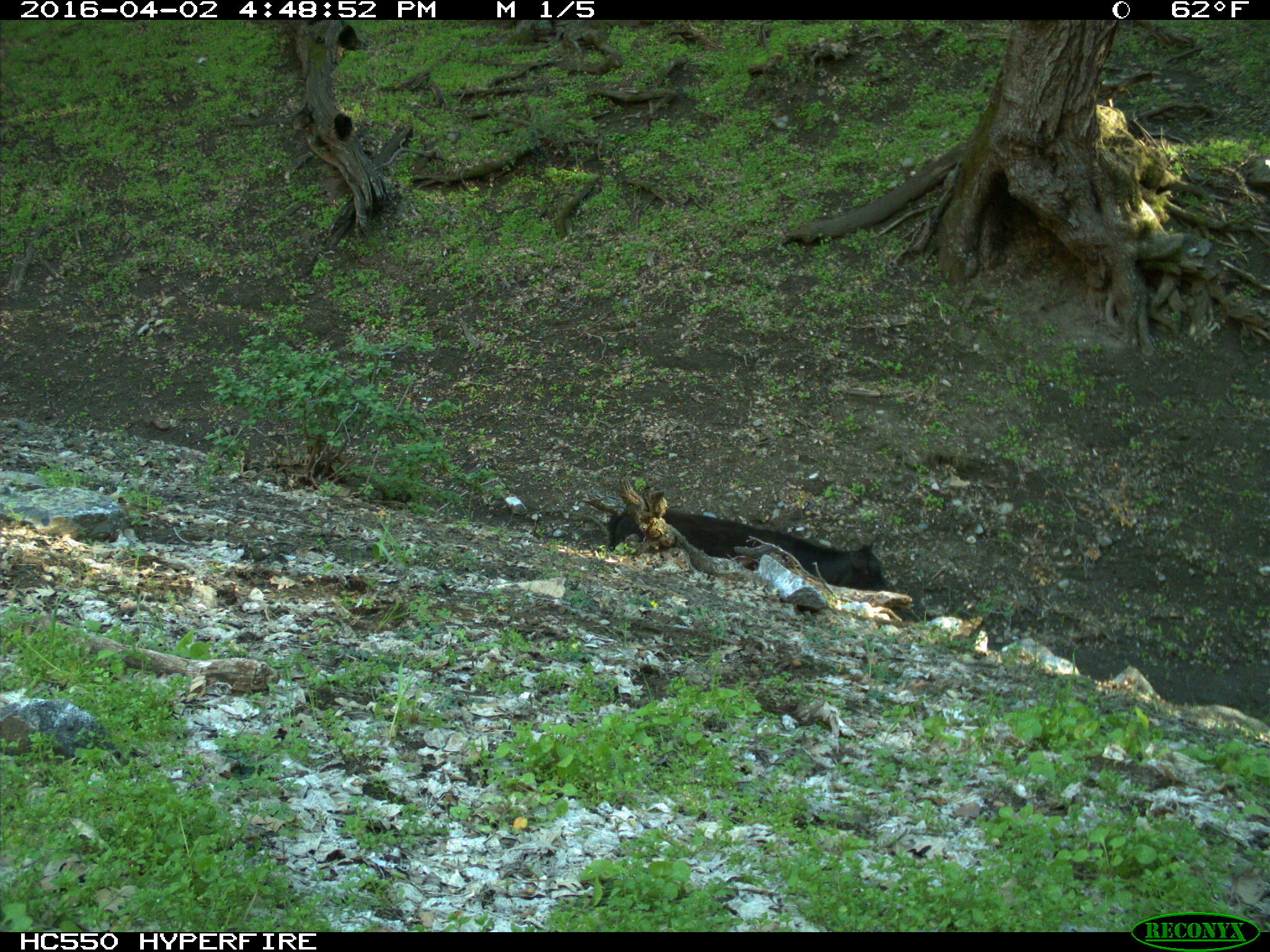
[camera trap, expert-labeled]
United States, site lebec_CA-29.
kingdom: Animalia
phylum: Chordata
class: Mammalia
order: Artiodactyla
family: Bovidae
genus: Bos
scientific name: Bos taurus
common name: domestic cow